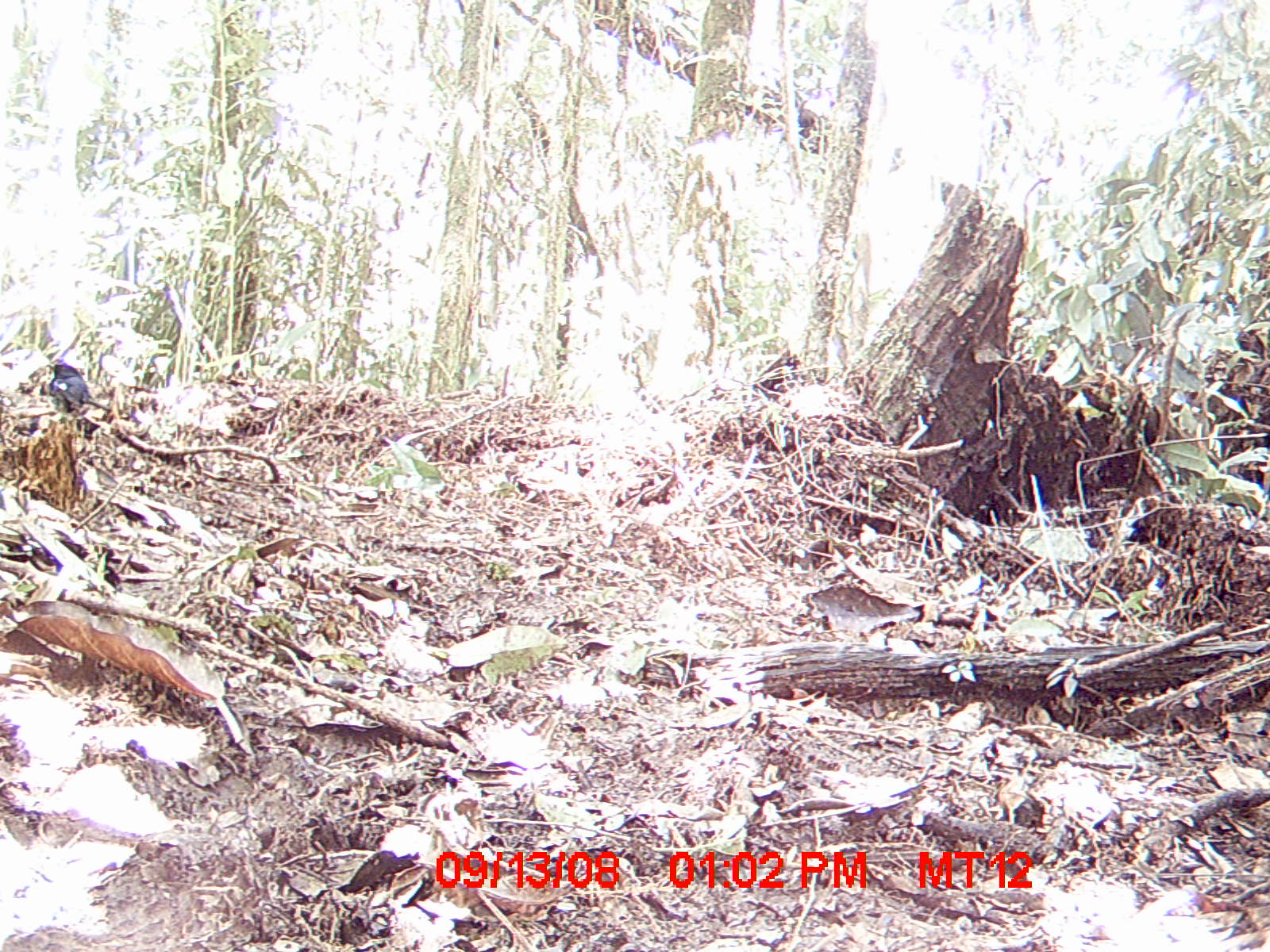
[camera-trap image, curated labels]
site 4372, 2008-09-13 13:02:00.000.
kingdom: Animalia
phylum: Chordata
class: Aves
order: Passeriformes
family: Muscicapidae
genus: Copsychus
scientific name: Copsychus albospecularis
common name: madagascar magpie-robin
Copsychus albospecularis (madagascar magpie-robin), count 1.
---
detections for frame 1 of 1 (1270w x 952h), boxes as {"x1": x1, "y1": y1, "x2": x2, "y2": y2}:
copsychus albospecularis: {"x1": 45, "y1": 358, "x2": 110, "y2": 413}